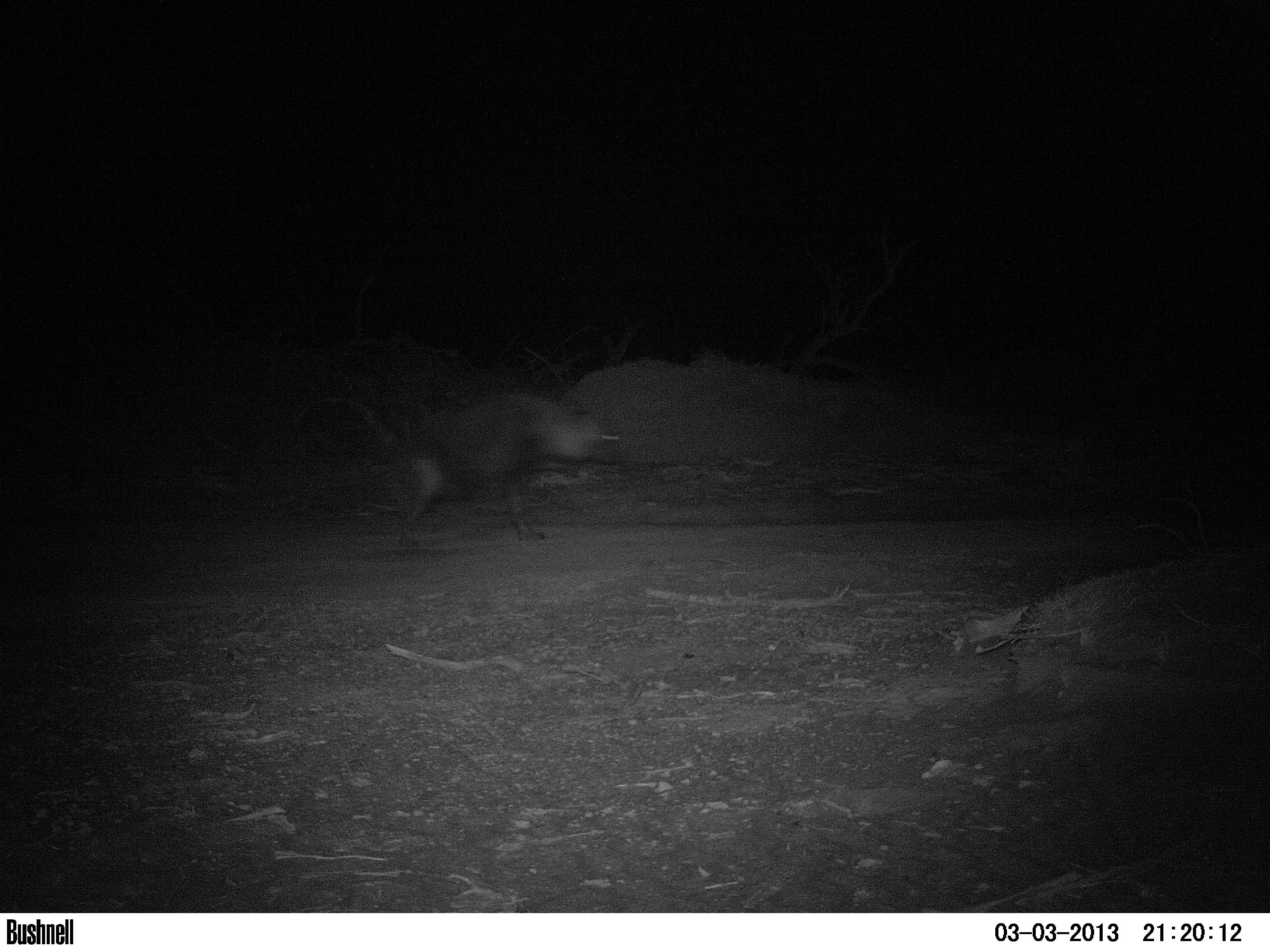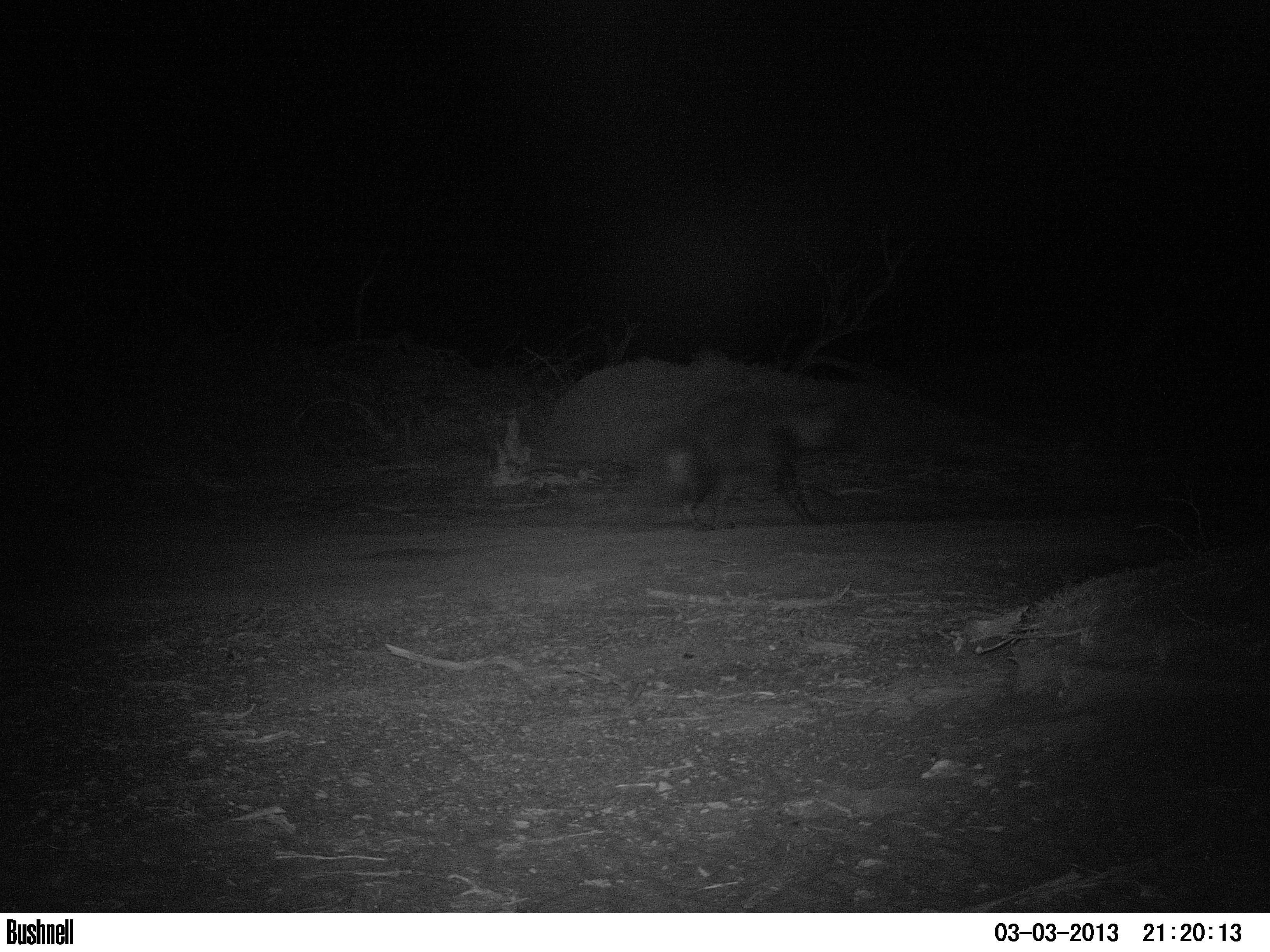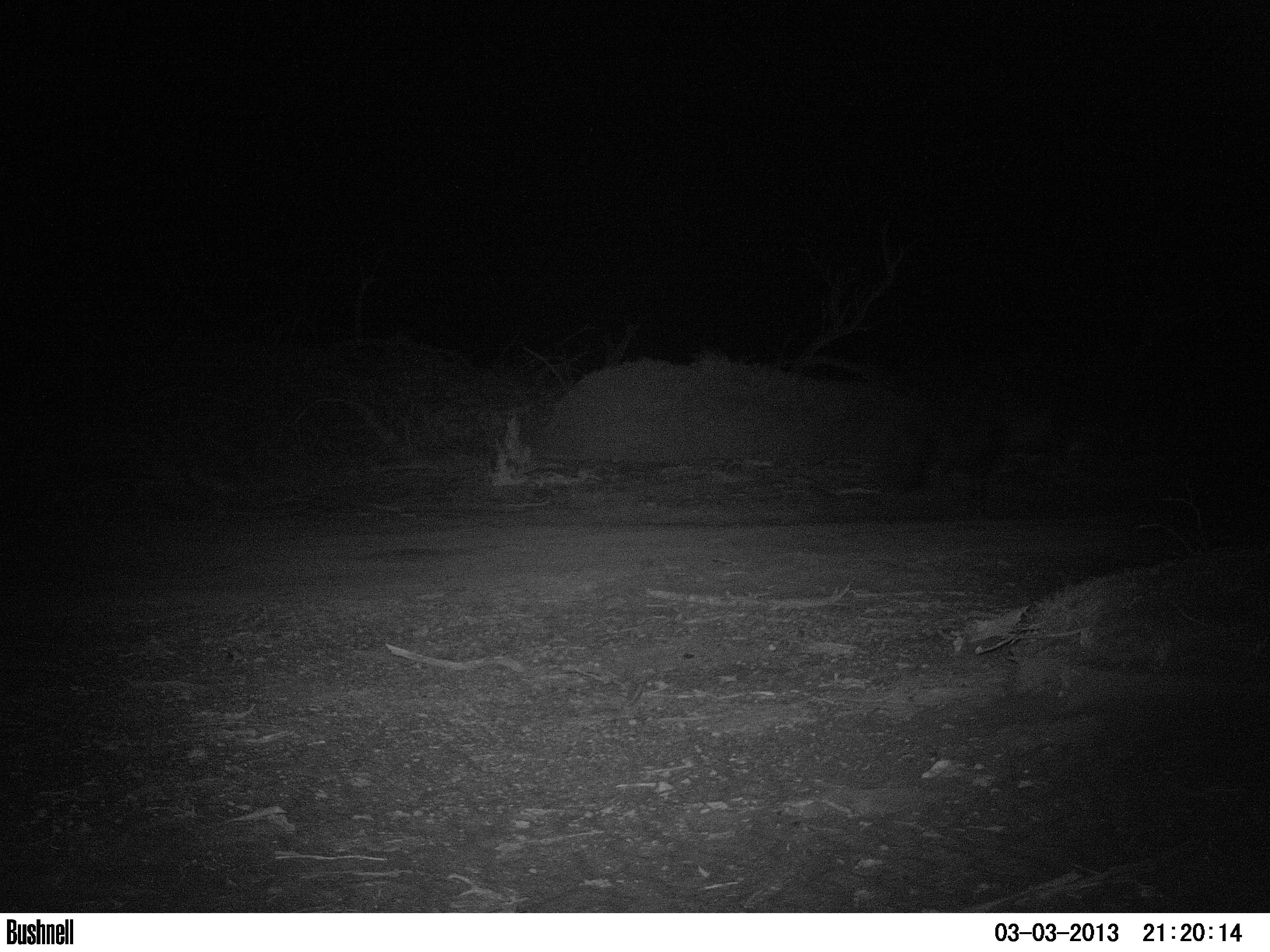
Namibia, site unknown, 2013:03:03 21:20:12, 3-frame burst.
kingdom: Animalia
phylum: Chordata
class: Mammalia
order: Carnivora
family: Hyaenidae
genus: Parahyaena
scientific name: Parahyaena brunnea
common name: brown hyena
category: hyaena brunnea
Hyaena brunnea (brown hyena) (Parahyaena brunnea).